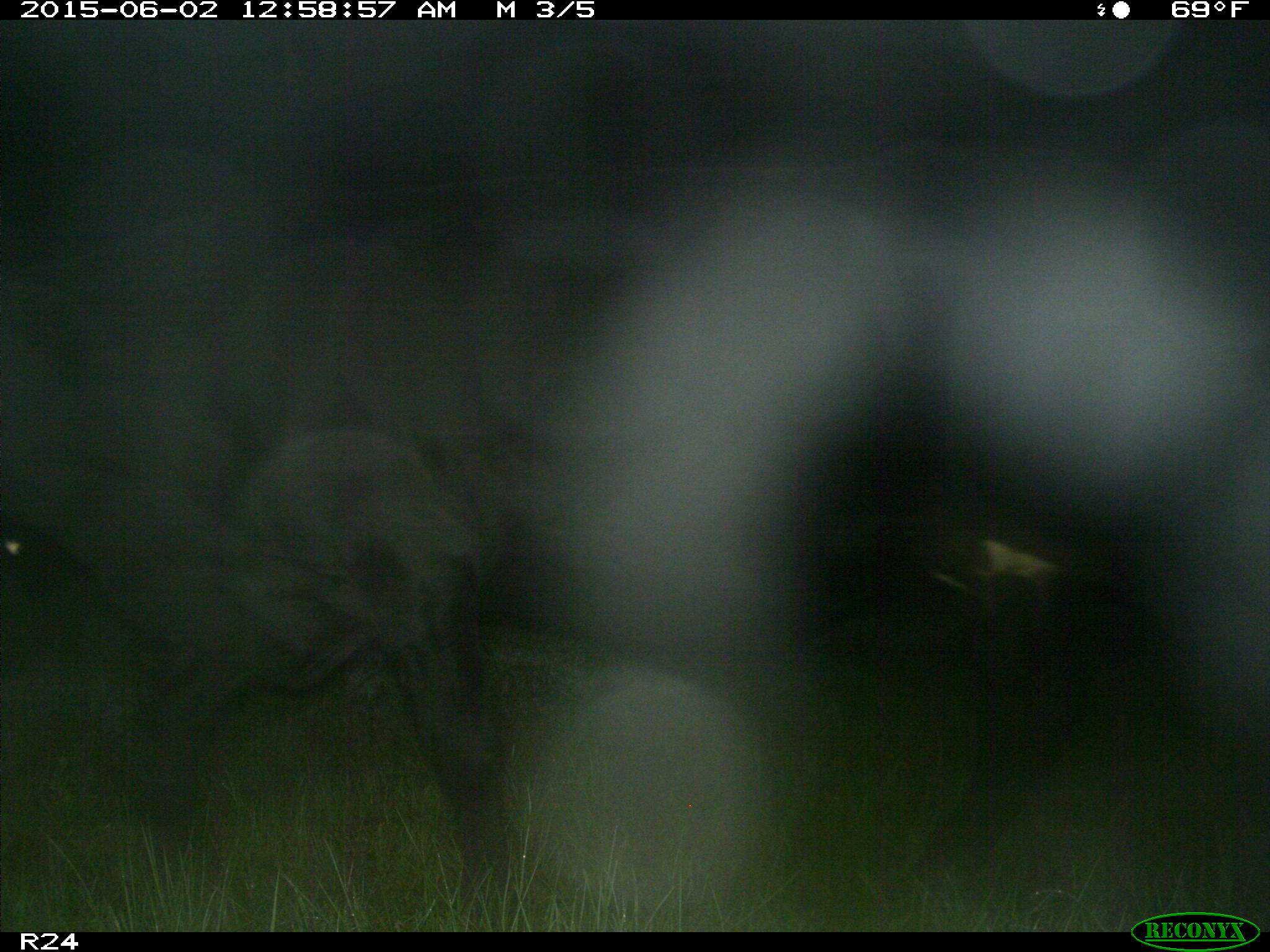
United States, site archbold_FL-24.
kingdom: Animalia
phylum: Chordata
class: Mammalia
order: Artiodactyla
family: Bovidae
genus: Bos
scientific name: Bos taurus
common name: domestic cow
Bos taurus (domestic cow).